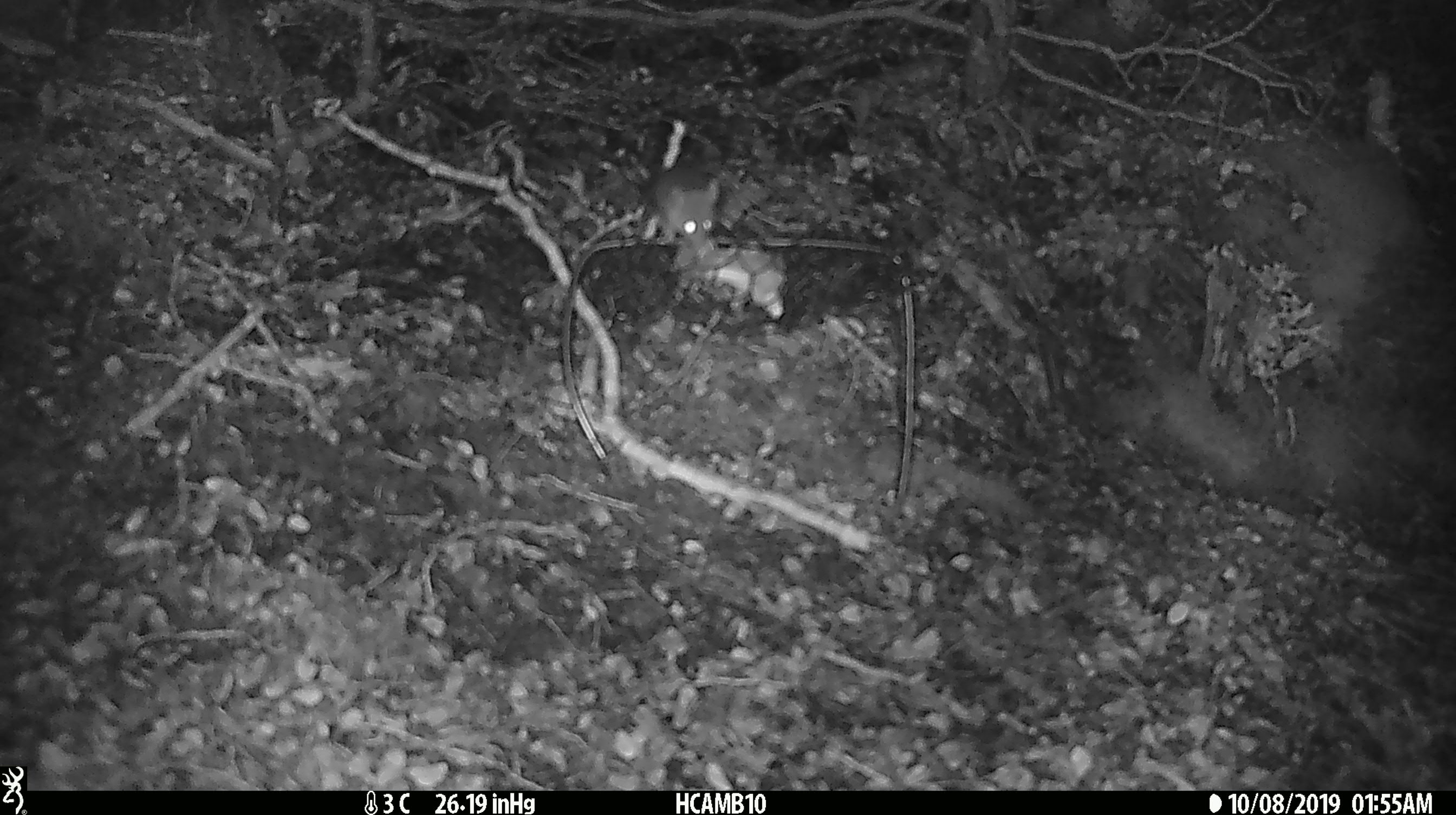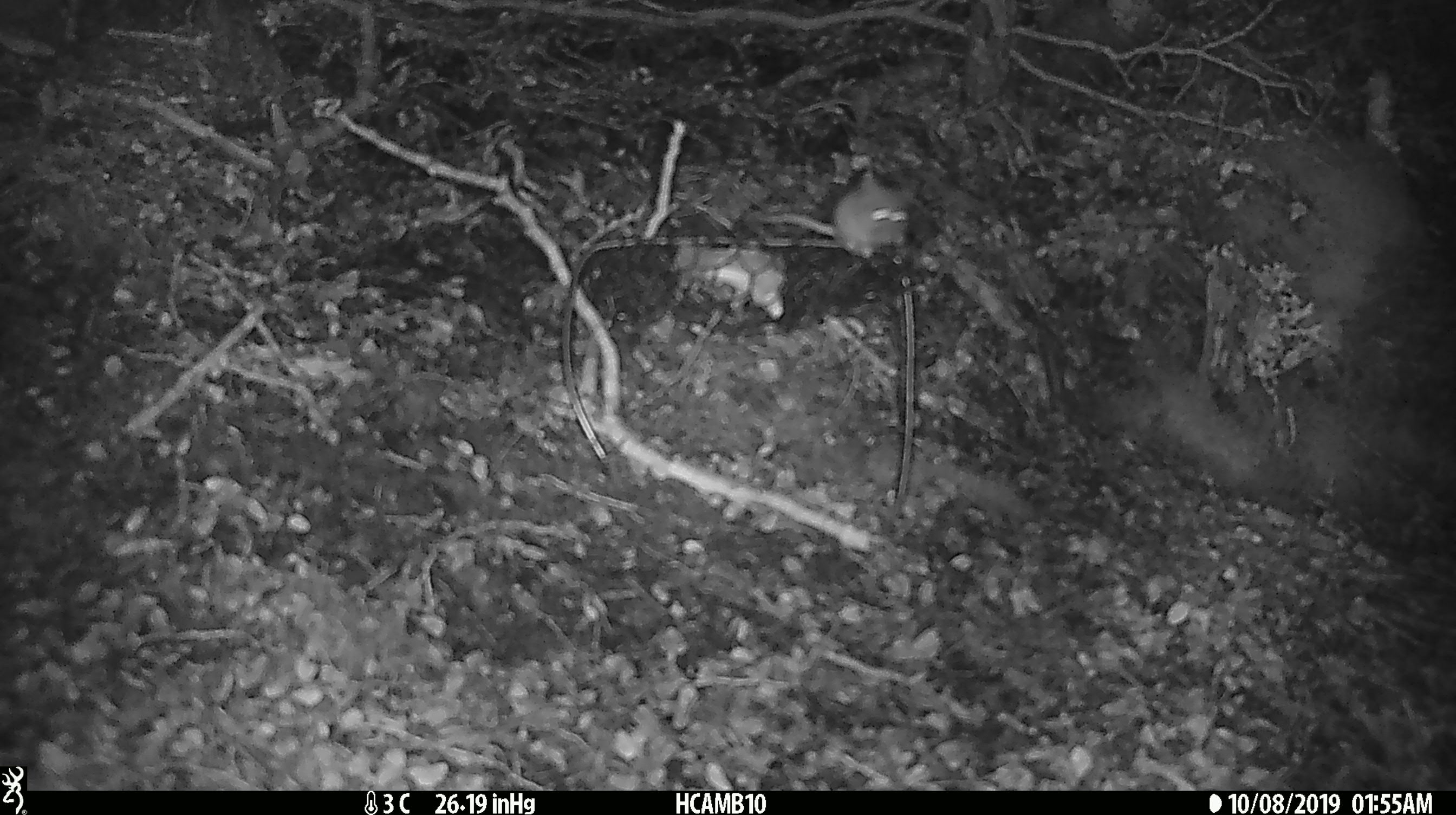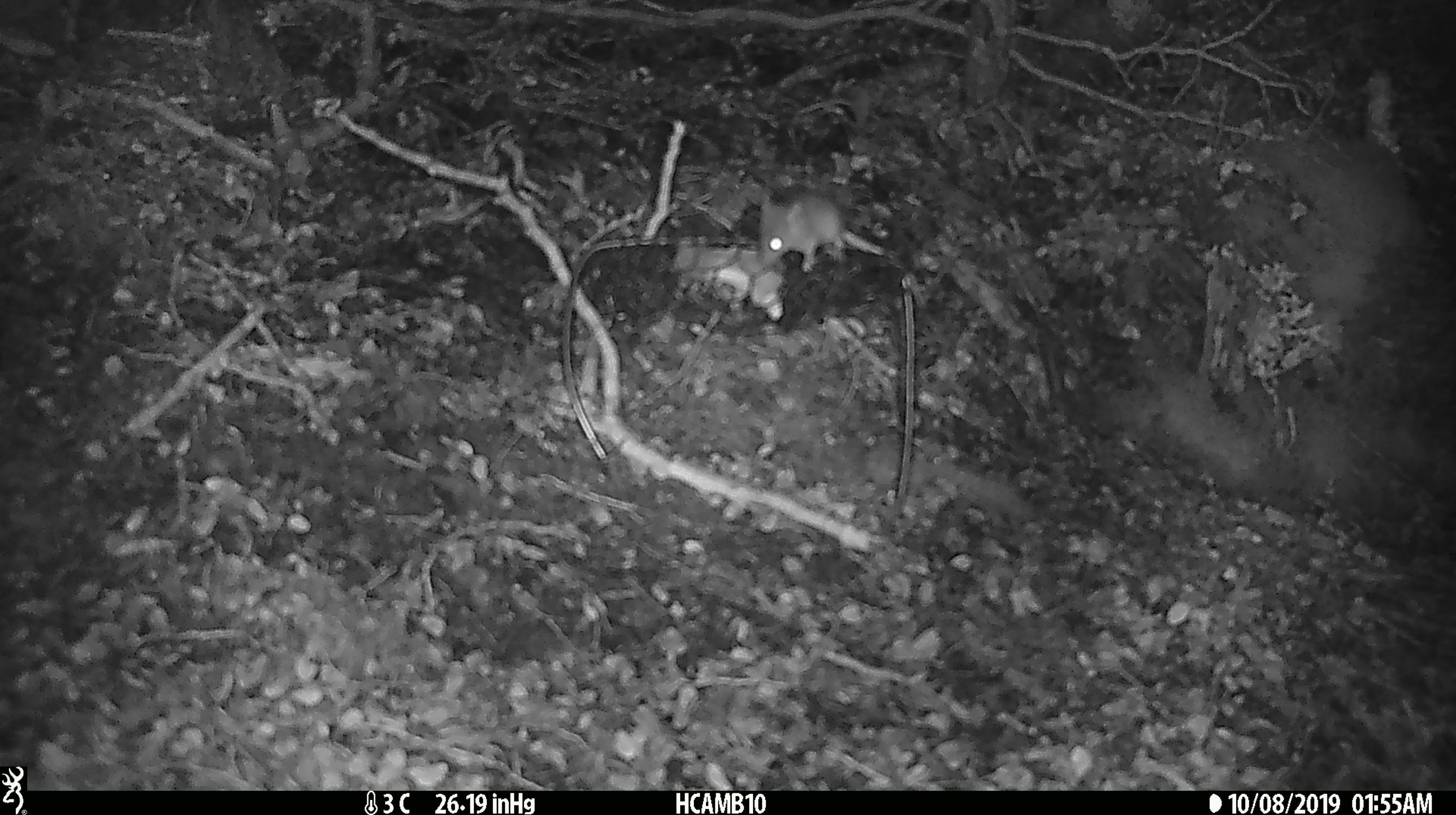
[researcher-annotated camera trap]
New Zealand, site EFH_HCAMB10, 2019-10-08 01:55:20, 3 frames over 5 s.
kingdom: Animalia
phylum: Chordata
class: Mammalia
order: Rodentia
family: Muridae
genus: Mus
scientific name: Mus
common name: mouse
Mouse (Mus).